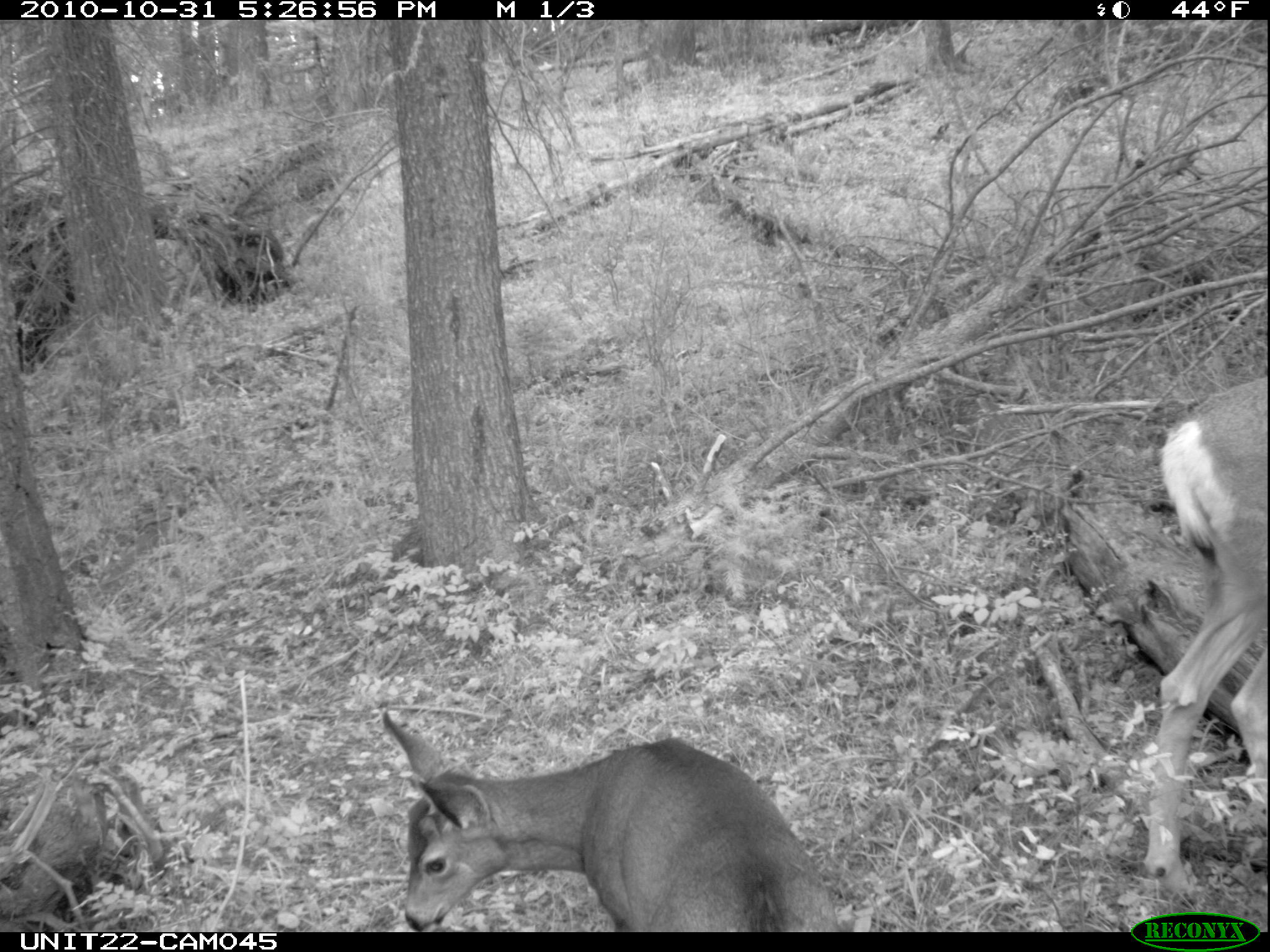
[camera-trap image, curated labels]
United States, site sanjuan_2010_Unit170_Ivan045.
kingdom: Animalia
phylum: Chordata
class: Mammalia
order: Artiodactyla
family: Cervidae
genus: Odocoileus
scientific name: Odocoileus hemionus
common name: mule deer